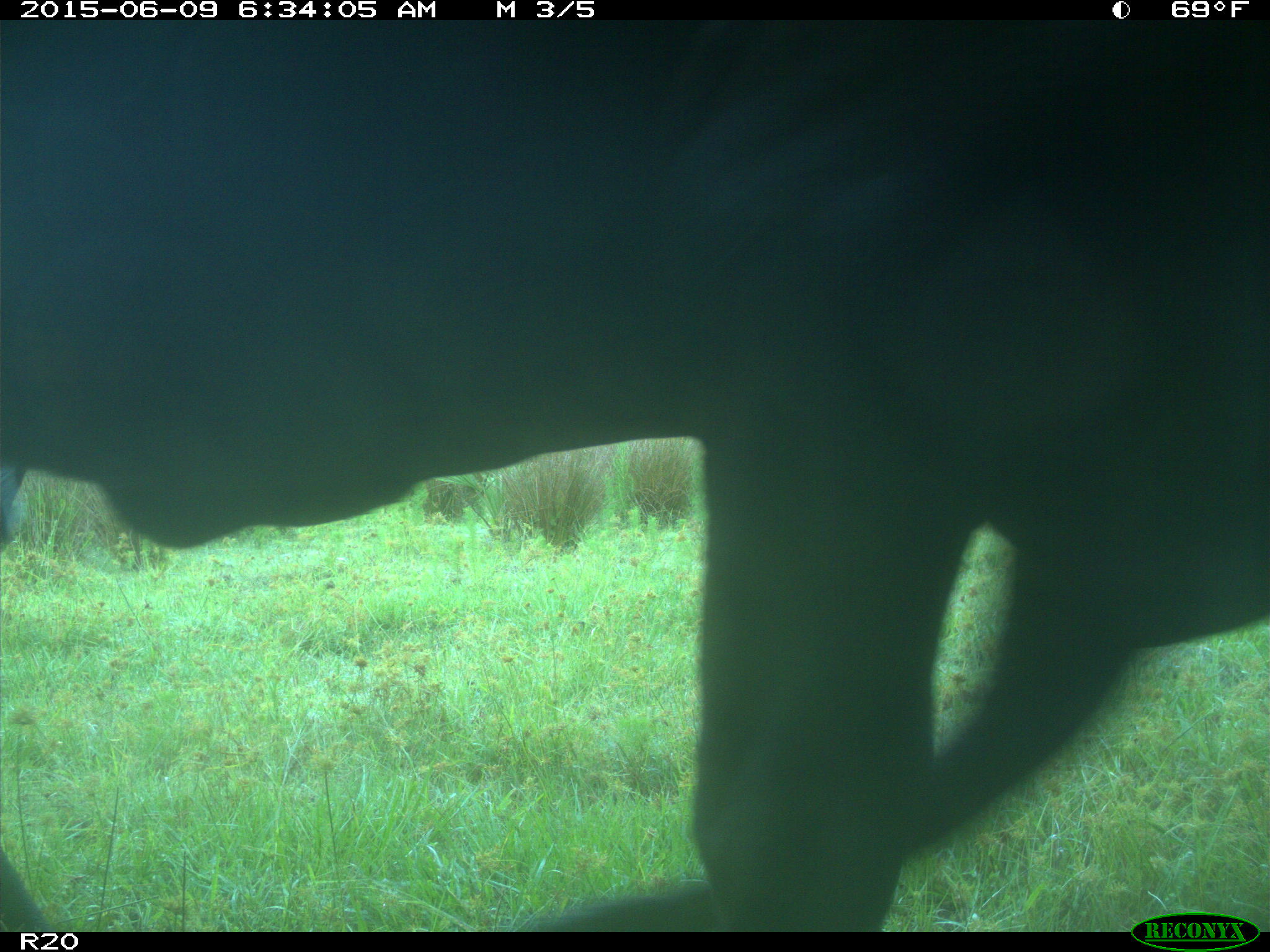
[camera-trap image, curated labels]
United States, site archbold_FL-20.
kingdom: Animalia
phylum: Chordata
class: Mammalia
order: Artiodactyla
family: Bovidae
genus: Bos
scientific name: Bos taurus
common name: domestic cow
Bos taurus (domestic cow).